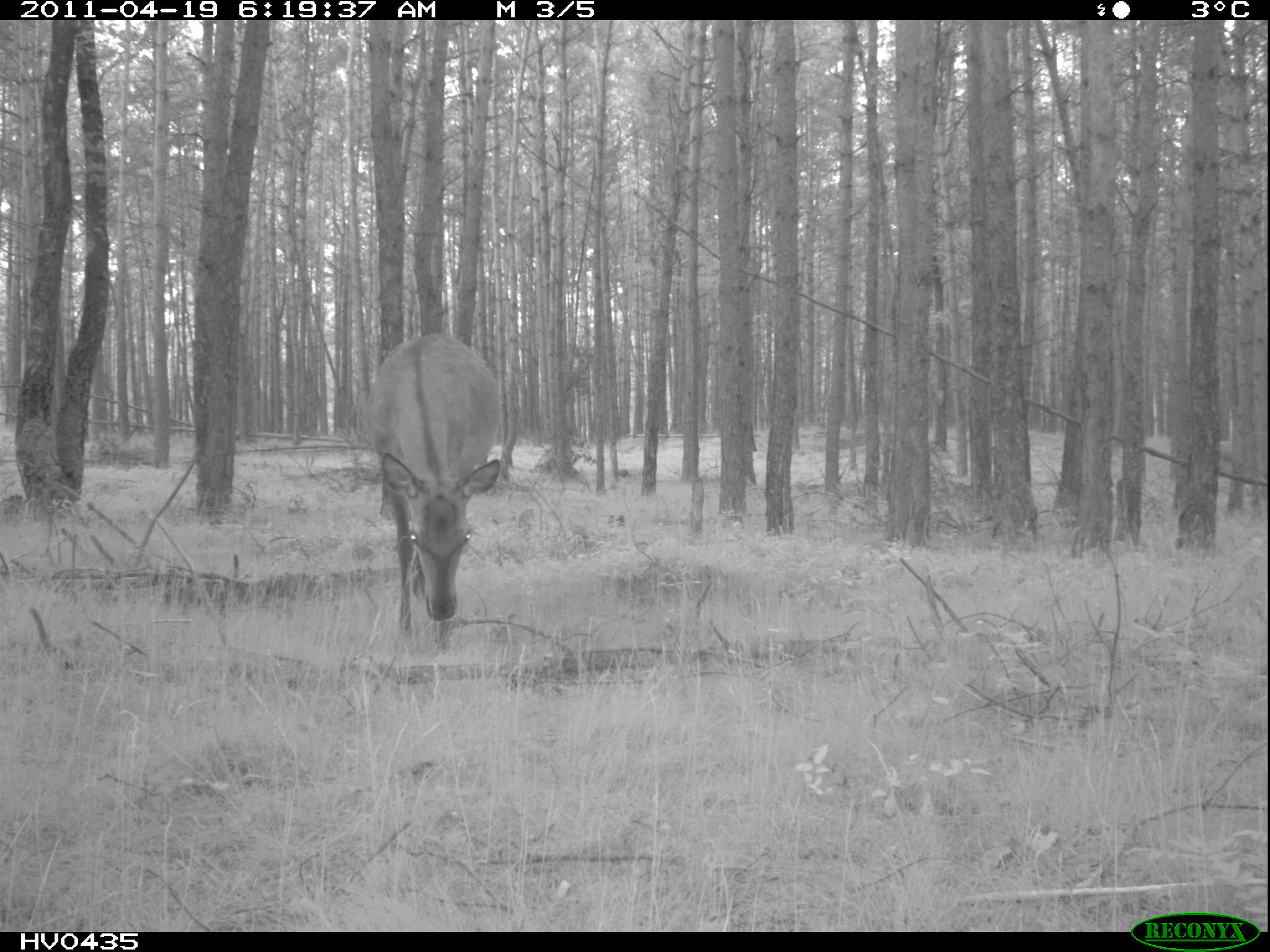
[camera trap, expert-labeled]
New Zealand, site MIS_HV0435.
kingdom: Animalia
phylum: Chordata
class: Mammalia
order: Artiodactyla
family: Cervidae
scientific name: Cervidae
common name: deer